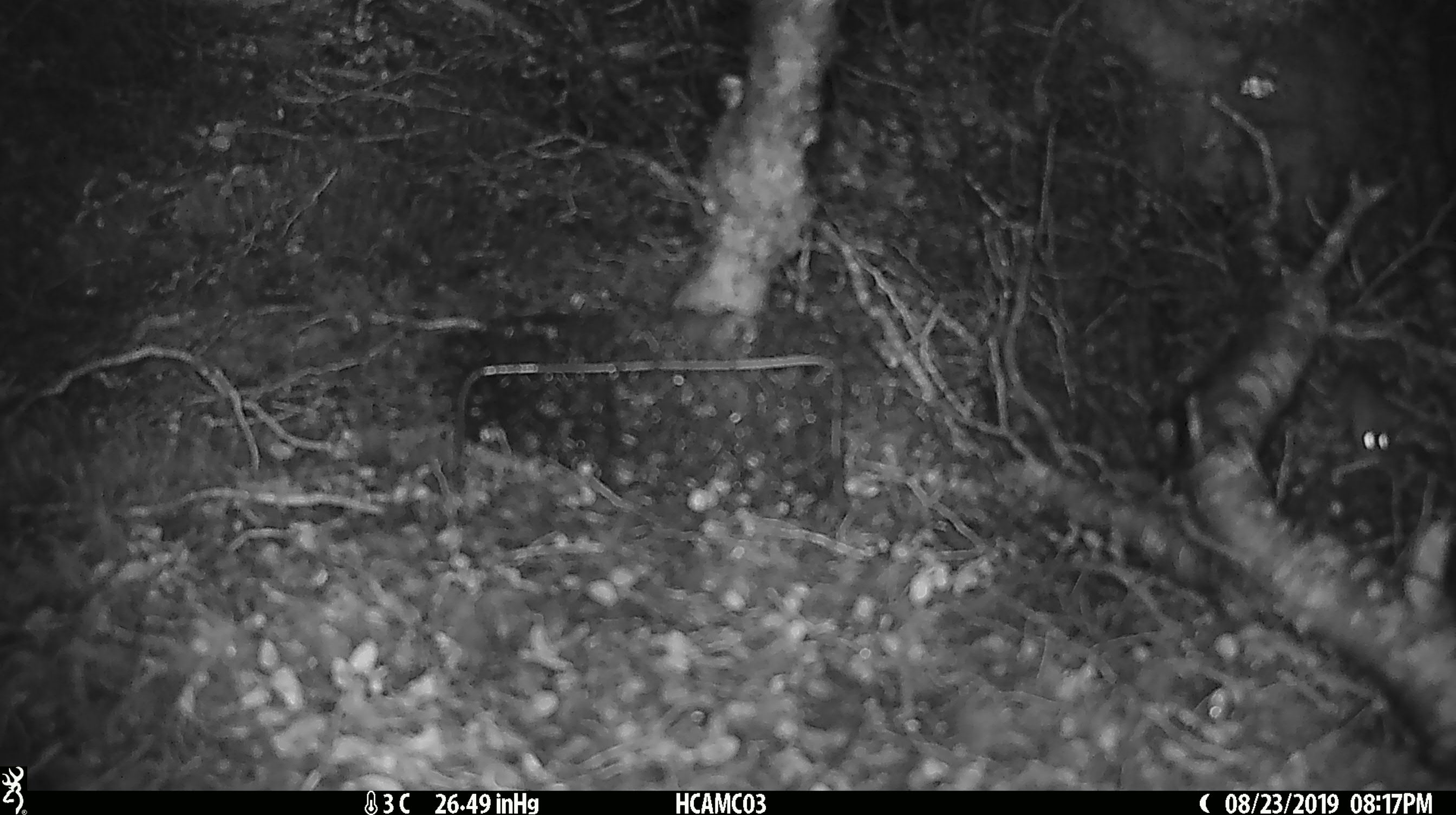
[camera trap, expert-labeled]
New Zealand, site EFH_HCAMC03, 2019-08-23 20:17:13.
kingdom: Animalia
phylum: Chordata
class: Mammalia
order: Rodentia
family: Muridae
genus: Mus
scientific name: Mus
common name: mouse